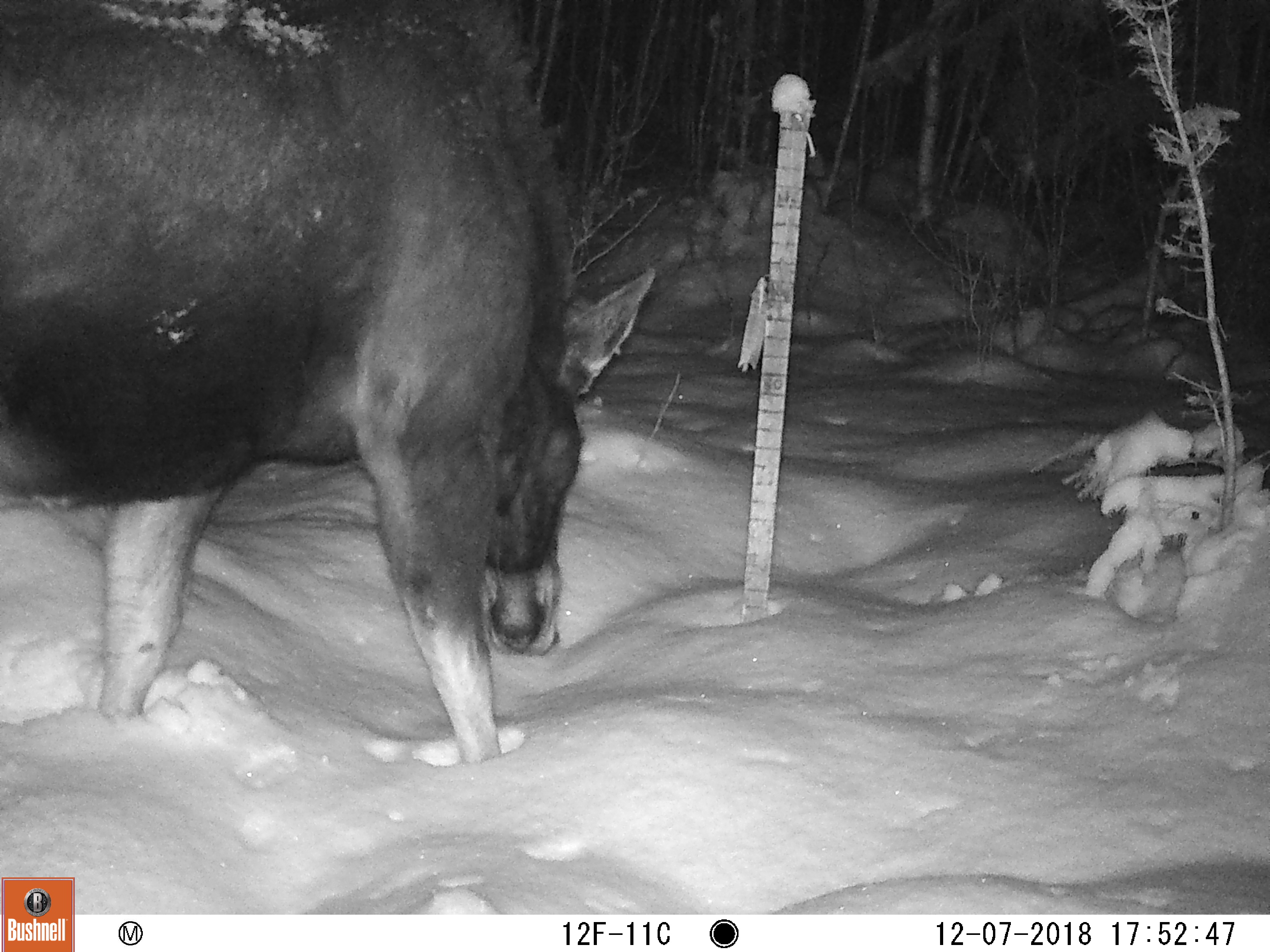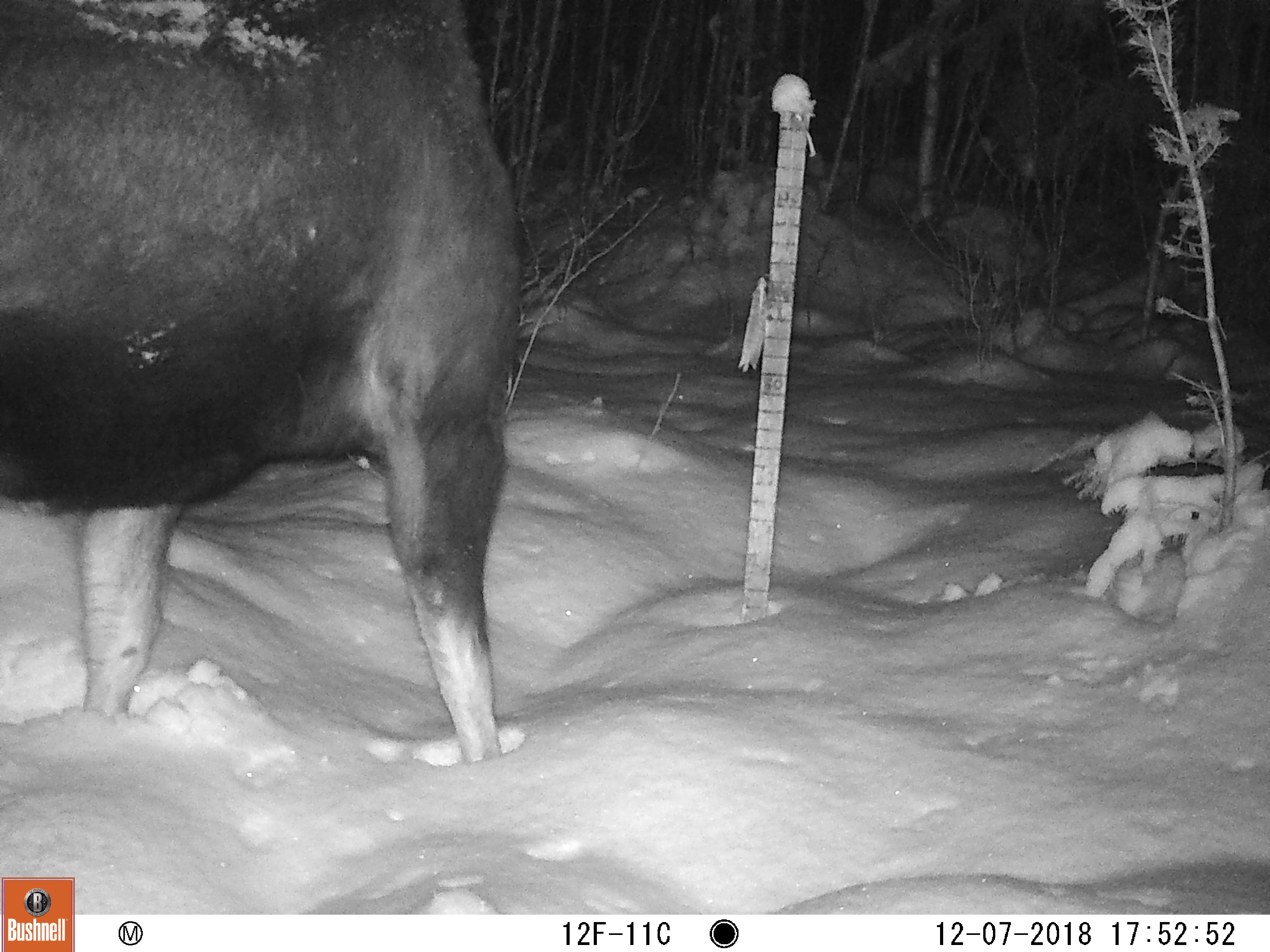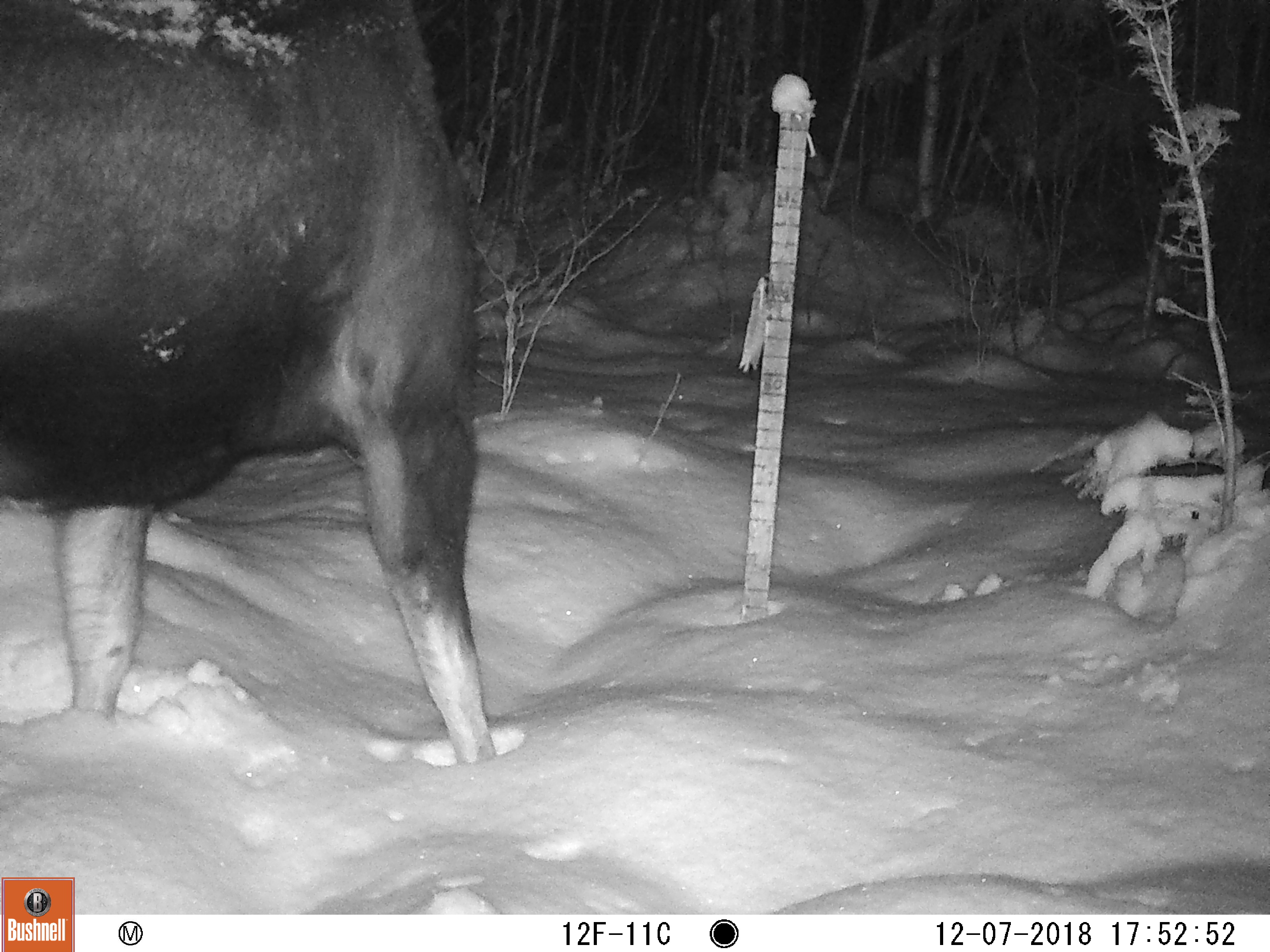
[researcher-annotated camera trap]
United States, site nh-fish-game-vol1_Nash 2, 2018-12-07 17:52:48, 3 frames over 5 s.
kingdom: Animalia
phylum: Chordata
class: Mammalia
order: Artiodactyla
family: Cervidae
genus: Alces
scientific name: Alces alces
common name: moose